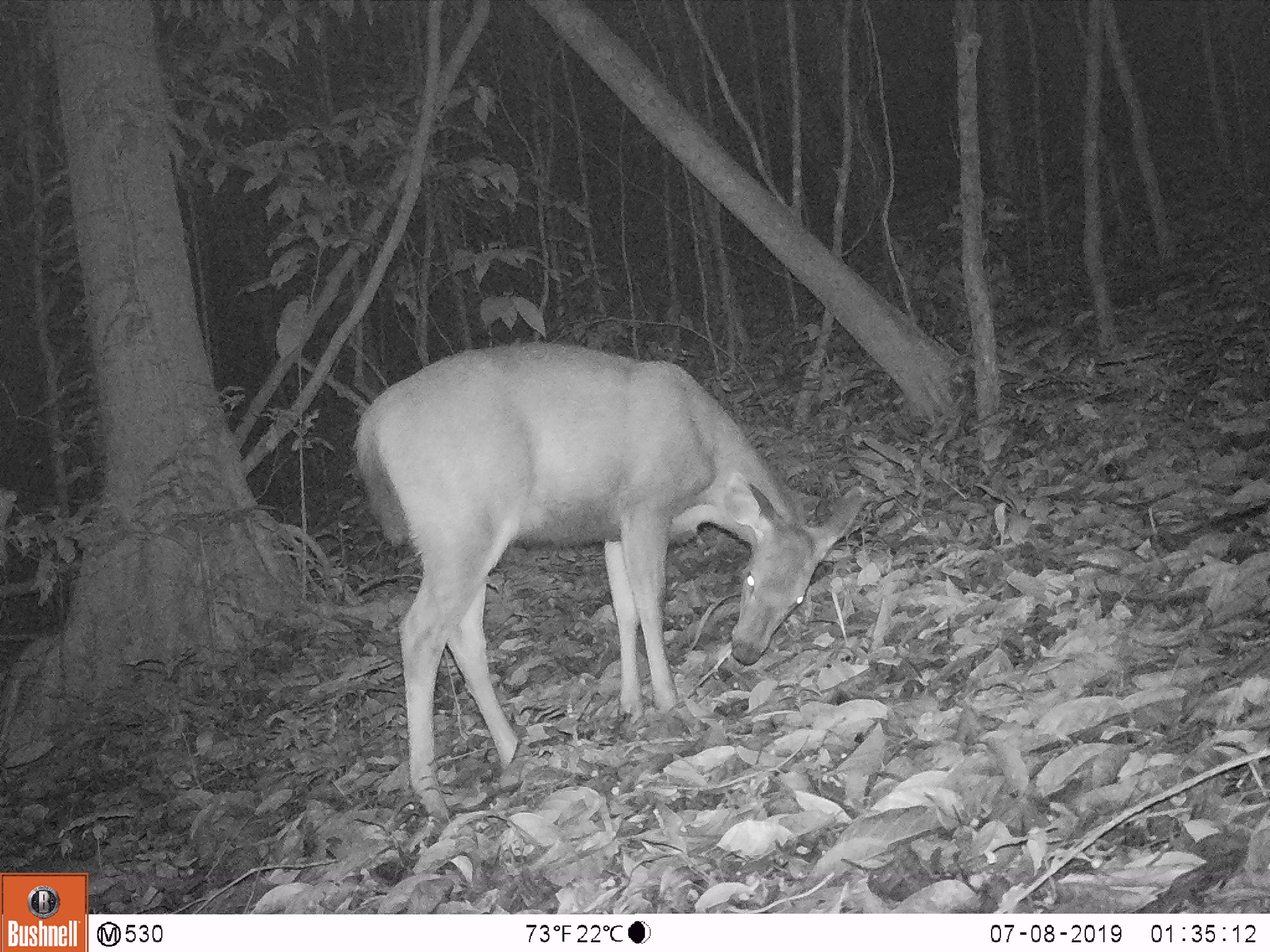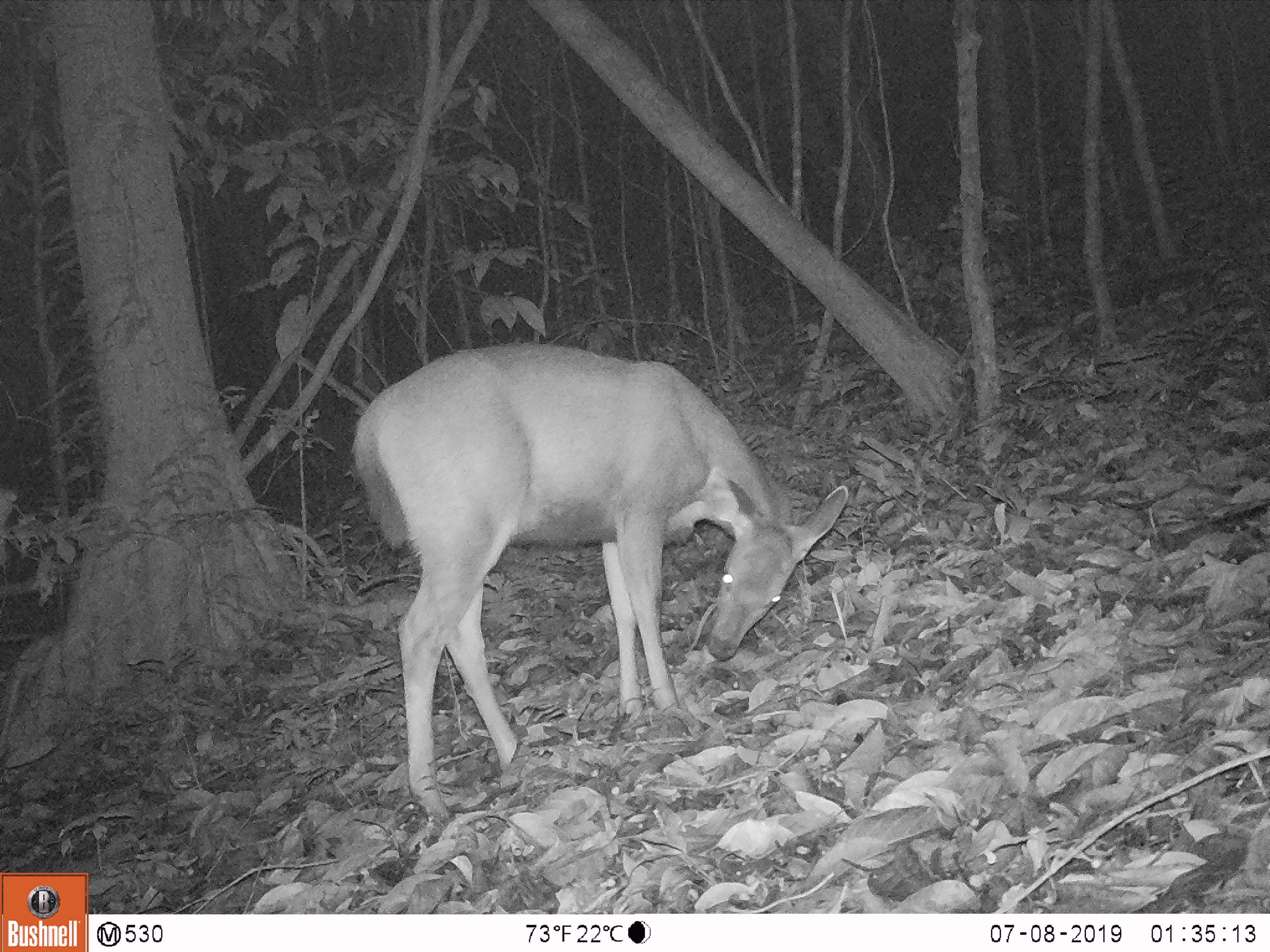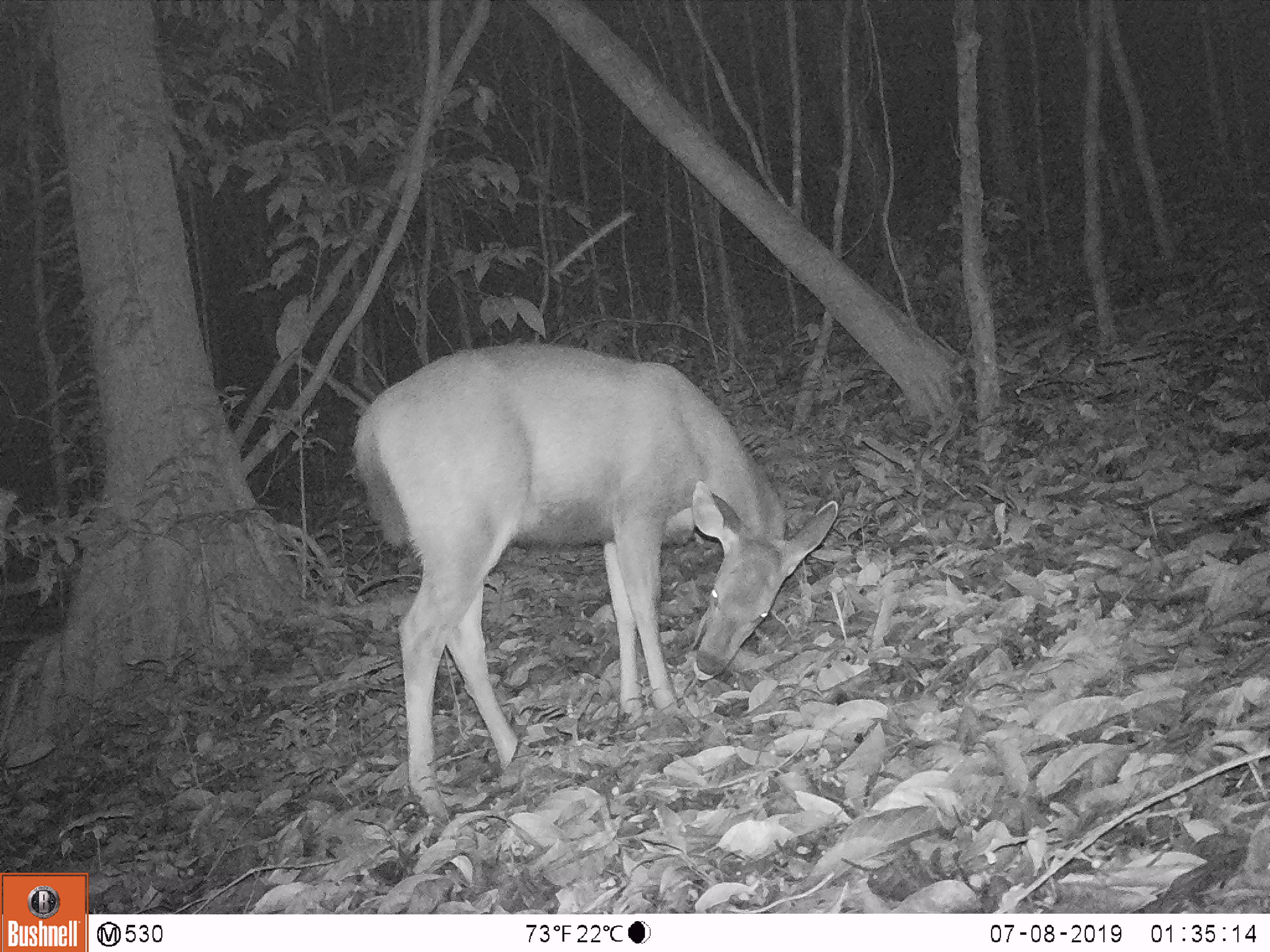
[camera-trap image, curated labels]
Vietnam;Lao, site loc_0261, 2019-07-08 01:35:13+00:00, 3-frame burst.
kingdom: Animalia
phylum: Chordata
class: Mammalia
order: Artiodactyla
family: Cervidae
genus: Rusa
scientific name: Rusa unicolor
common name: sambar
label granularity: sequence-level